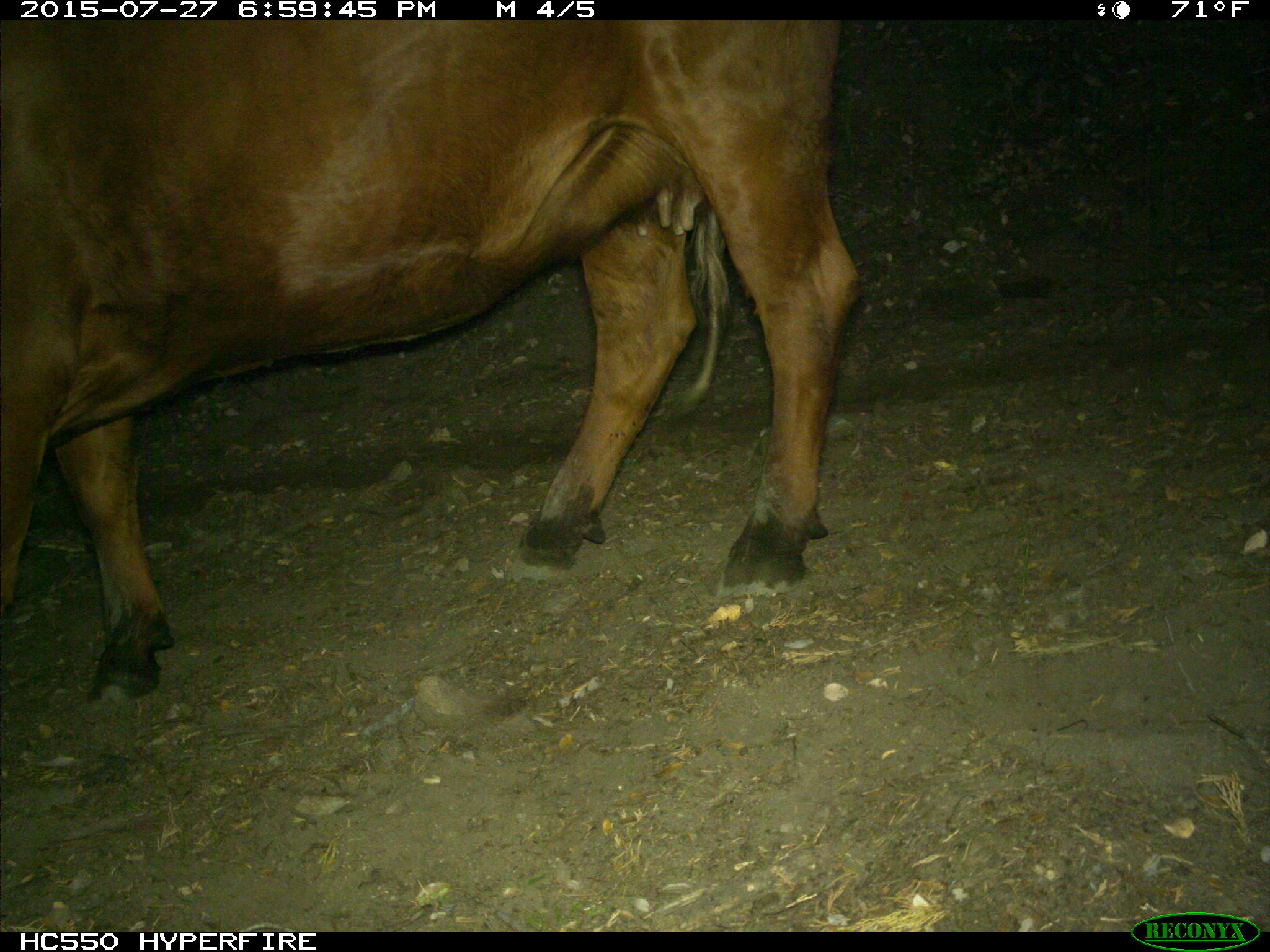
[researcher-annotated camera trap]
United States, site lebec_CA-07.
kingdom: Animalia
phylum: Chordata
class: Mammalia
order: Artiodactyla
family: Bovidae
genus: Bos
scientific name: Bos taurus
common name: domestic cow